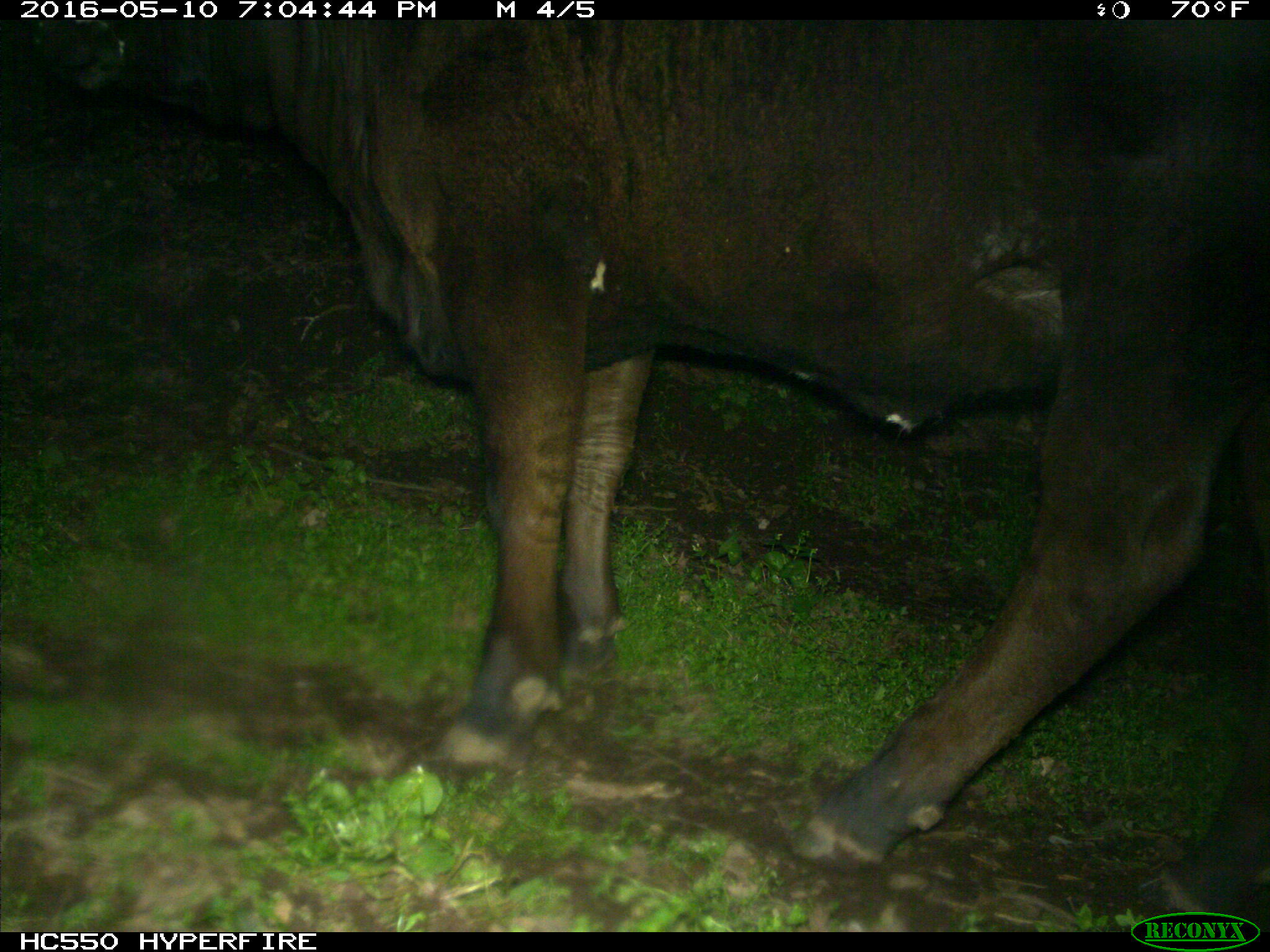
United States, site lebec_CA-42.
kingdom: Animalia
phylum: Chordata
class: Mammalia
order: Artiodactyla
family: Bovidae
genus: Bos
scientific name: Bos taurus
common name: domestic cow